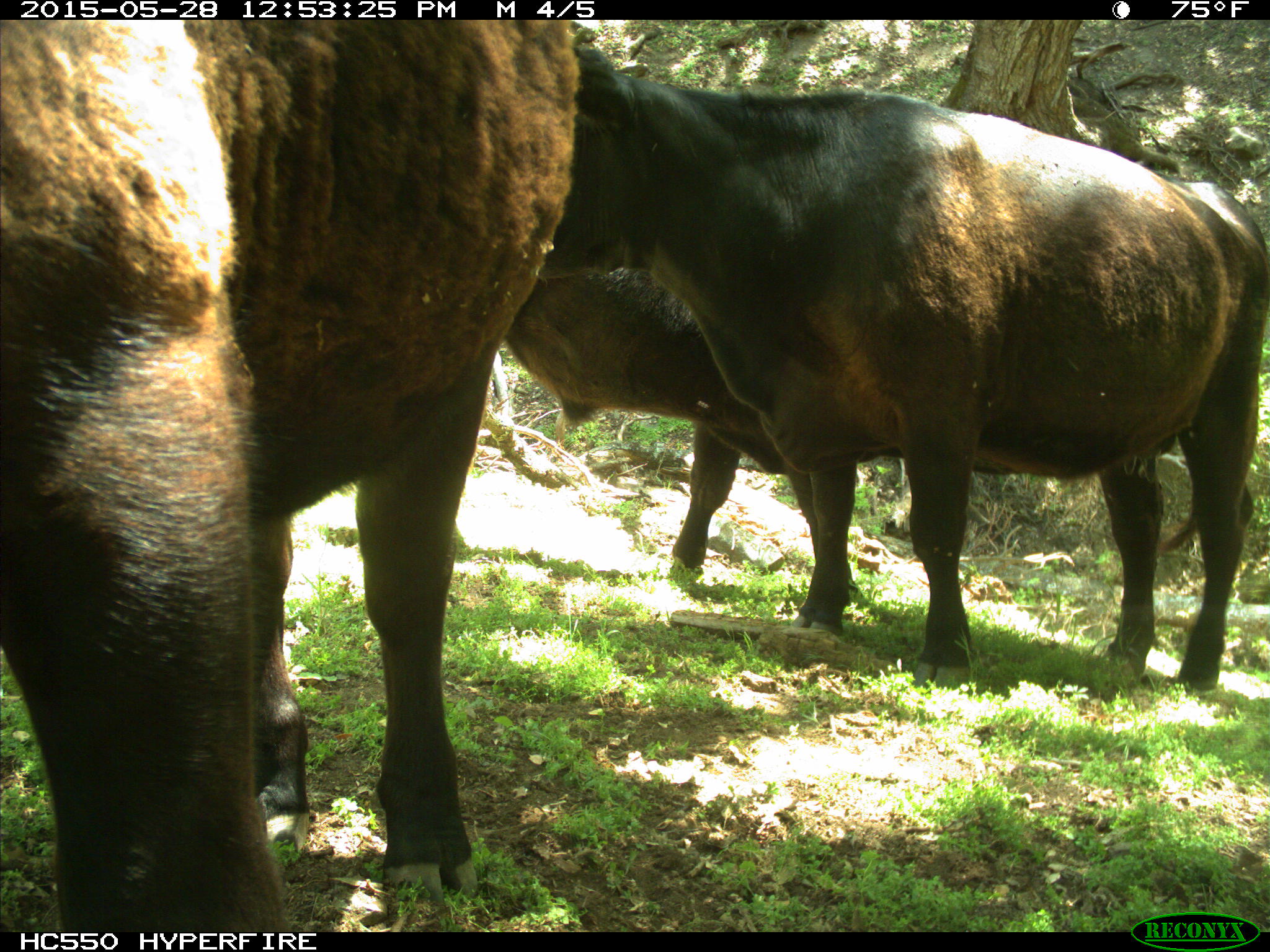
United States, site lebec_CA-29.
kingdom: Animalia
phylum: Chordata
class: Mammalia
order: Artiodactyla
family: Bovidae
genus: Bos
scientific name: Bos taurus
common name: domestic cow